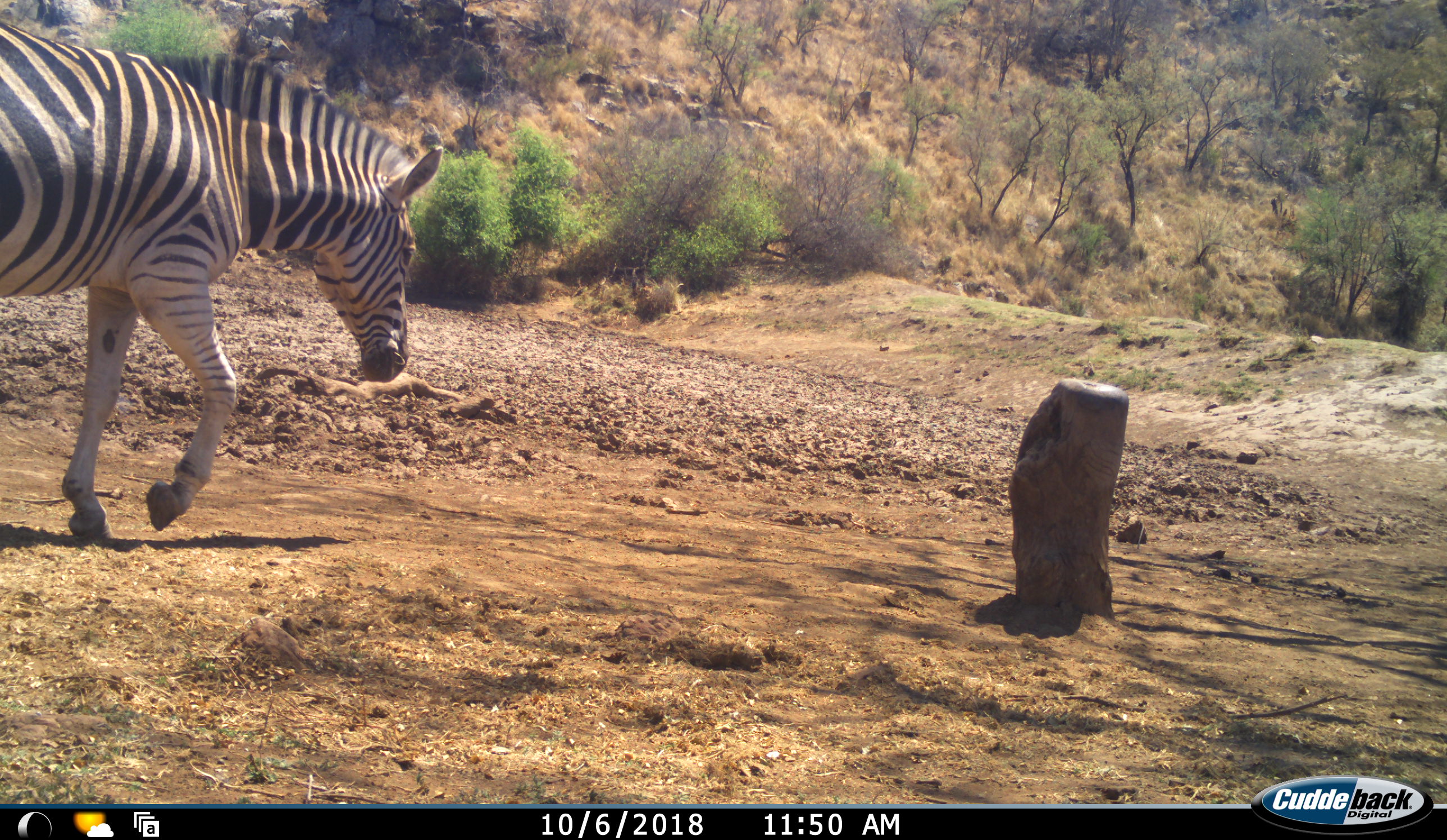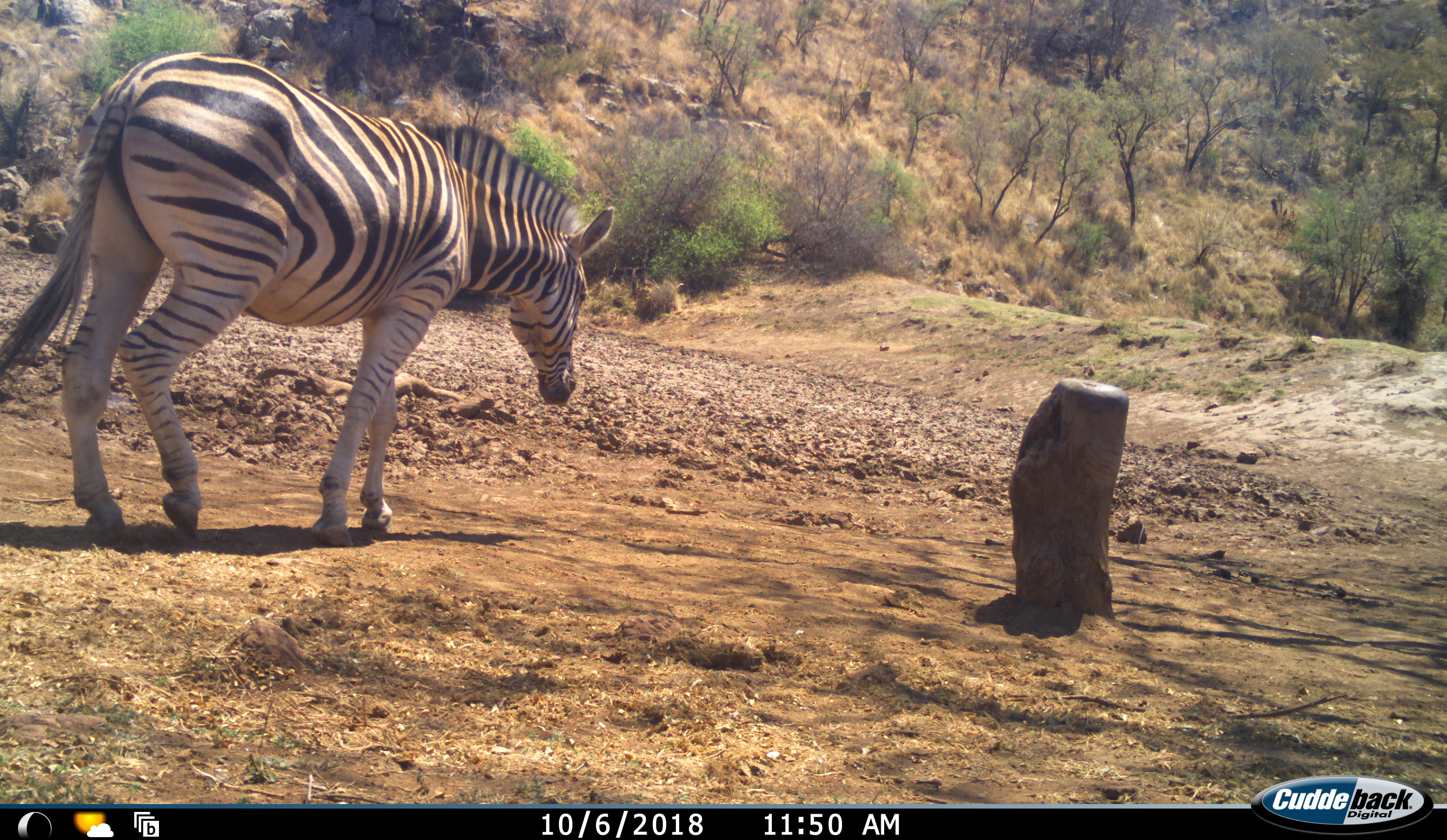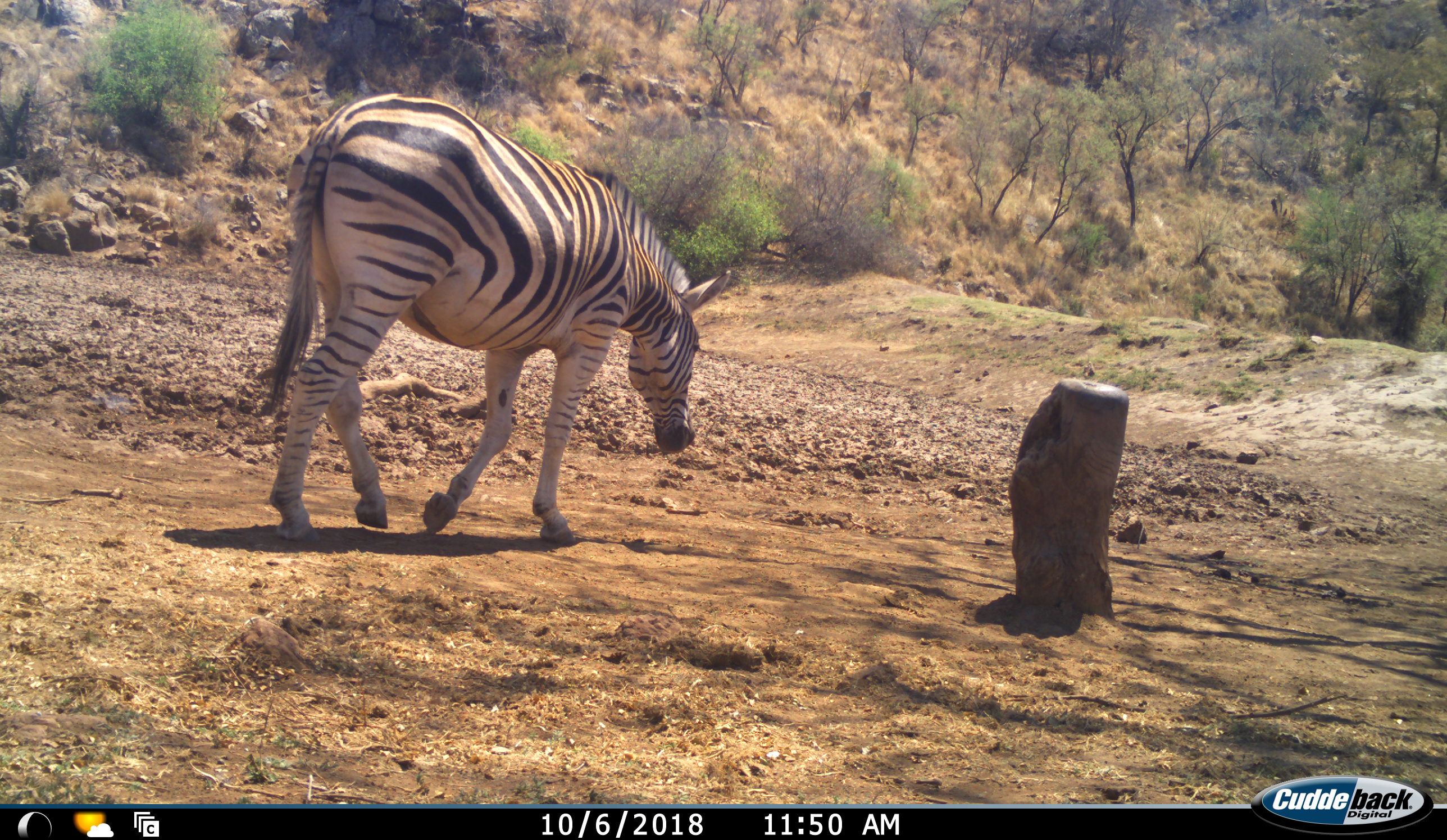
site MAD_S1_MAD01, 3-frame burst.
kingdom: Animalia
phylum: Chordata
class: Mammalia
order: Perissodactyla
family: Equidae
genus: Equus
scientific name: Equus quagga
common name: plains zebra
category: zebraplains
Zebraplains (plains zebra) (Equus quagga), count 1. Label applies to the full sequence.